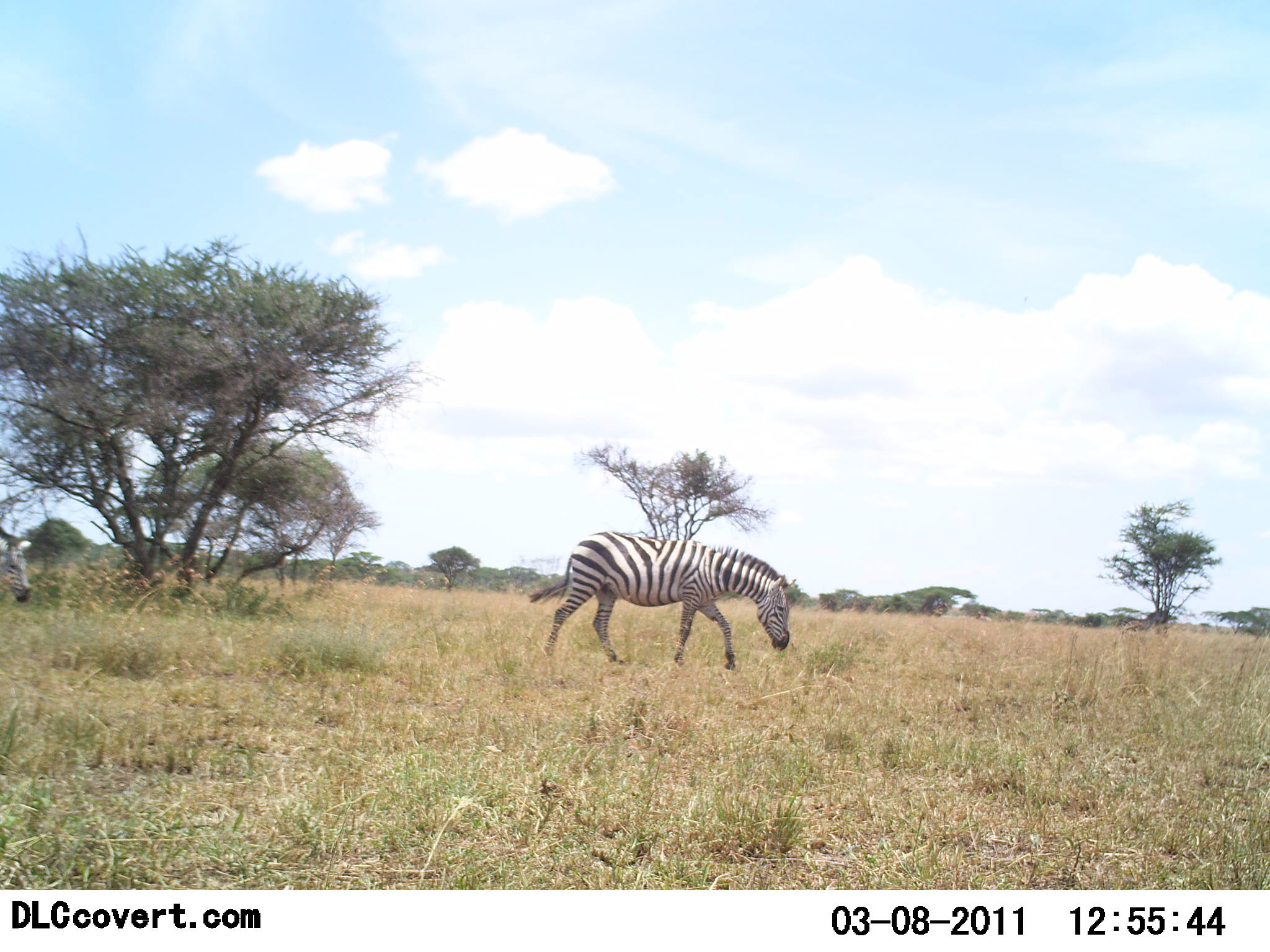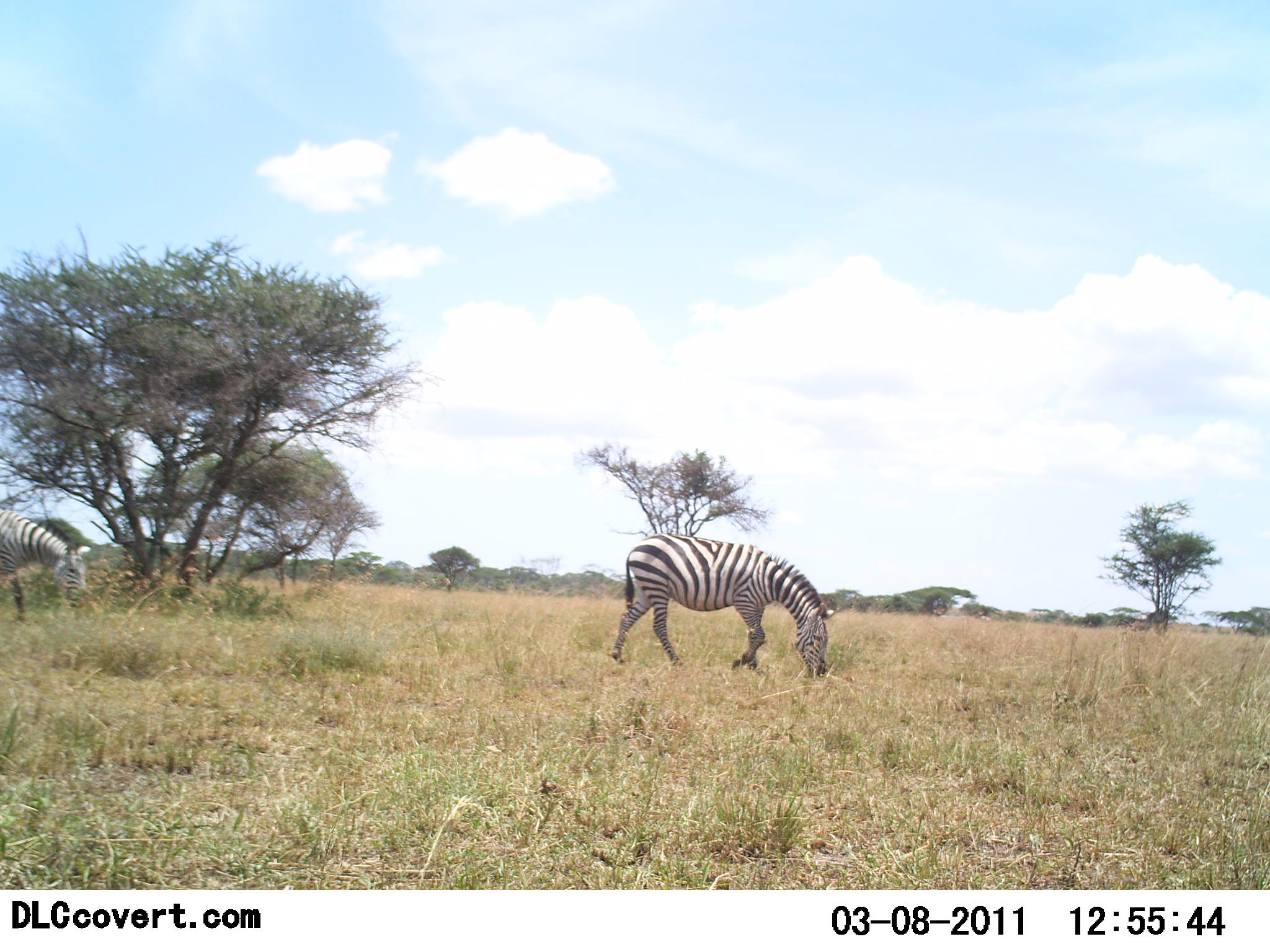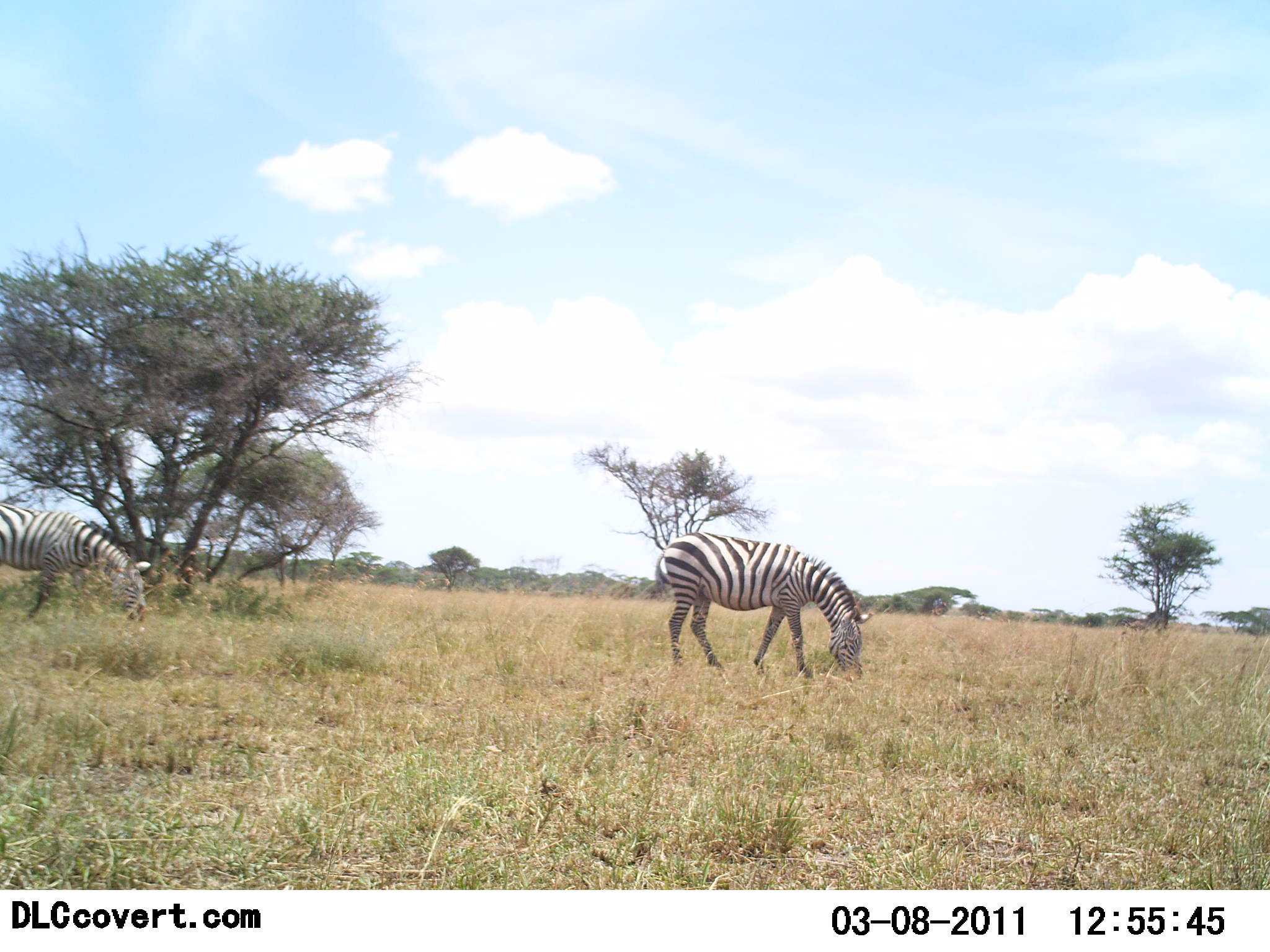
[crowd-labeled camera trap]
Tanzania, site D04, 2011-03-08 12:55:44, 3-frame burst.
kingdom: Animalia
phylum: Chordata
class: Mammalia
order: Perissodactyla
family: Equidae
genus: Equus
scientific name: Equus quagga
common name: plains zebra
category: zebra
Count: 2.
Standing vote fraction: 0%.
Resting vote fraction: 0%.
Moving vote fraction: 64%.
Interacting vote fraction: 0%.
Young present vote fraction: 0%.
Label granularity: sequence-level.